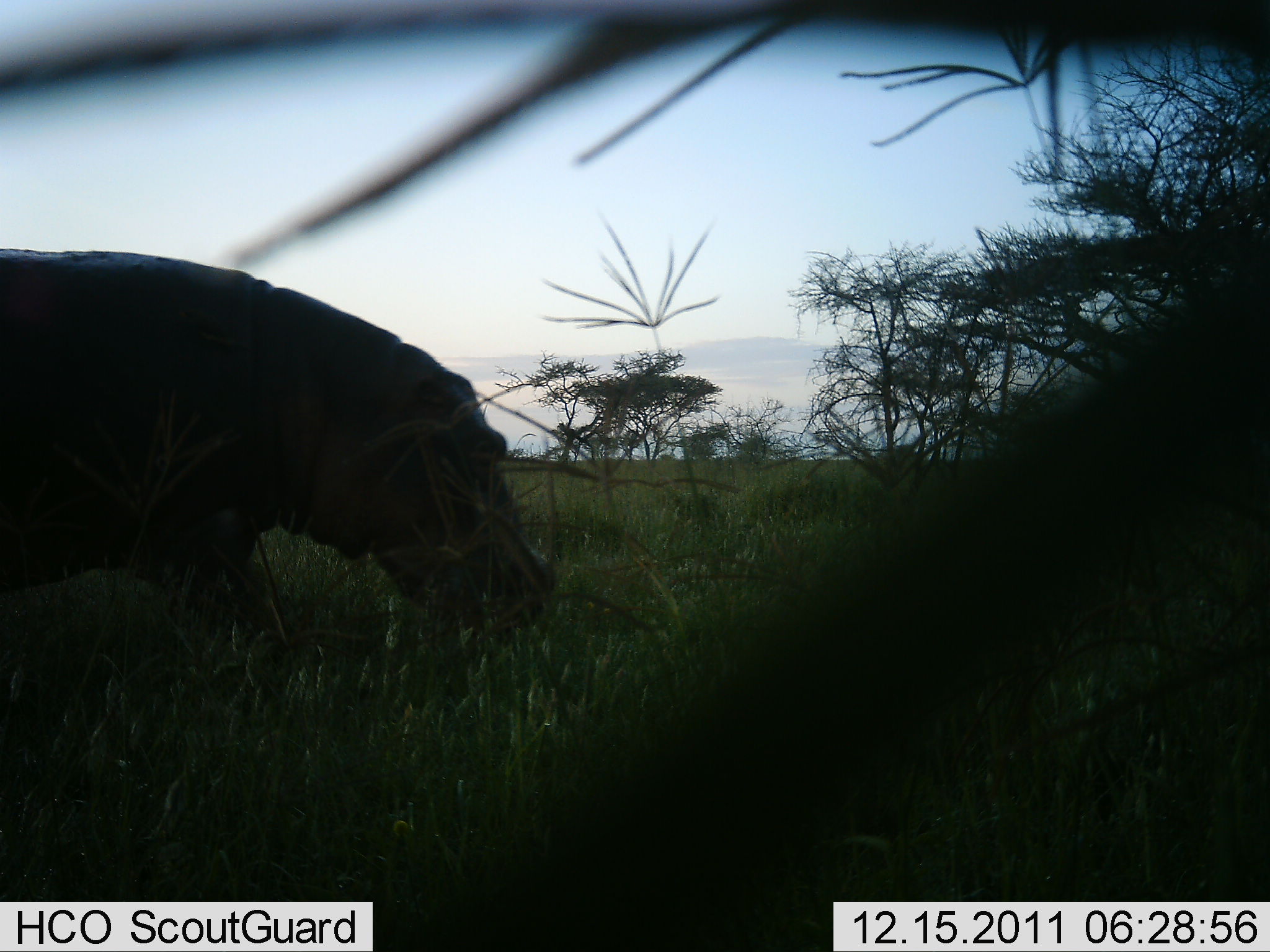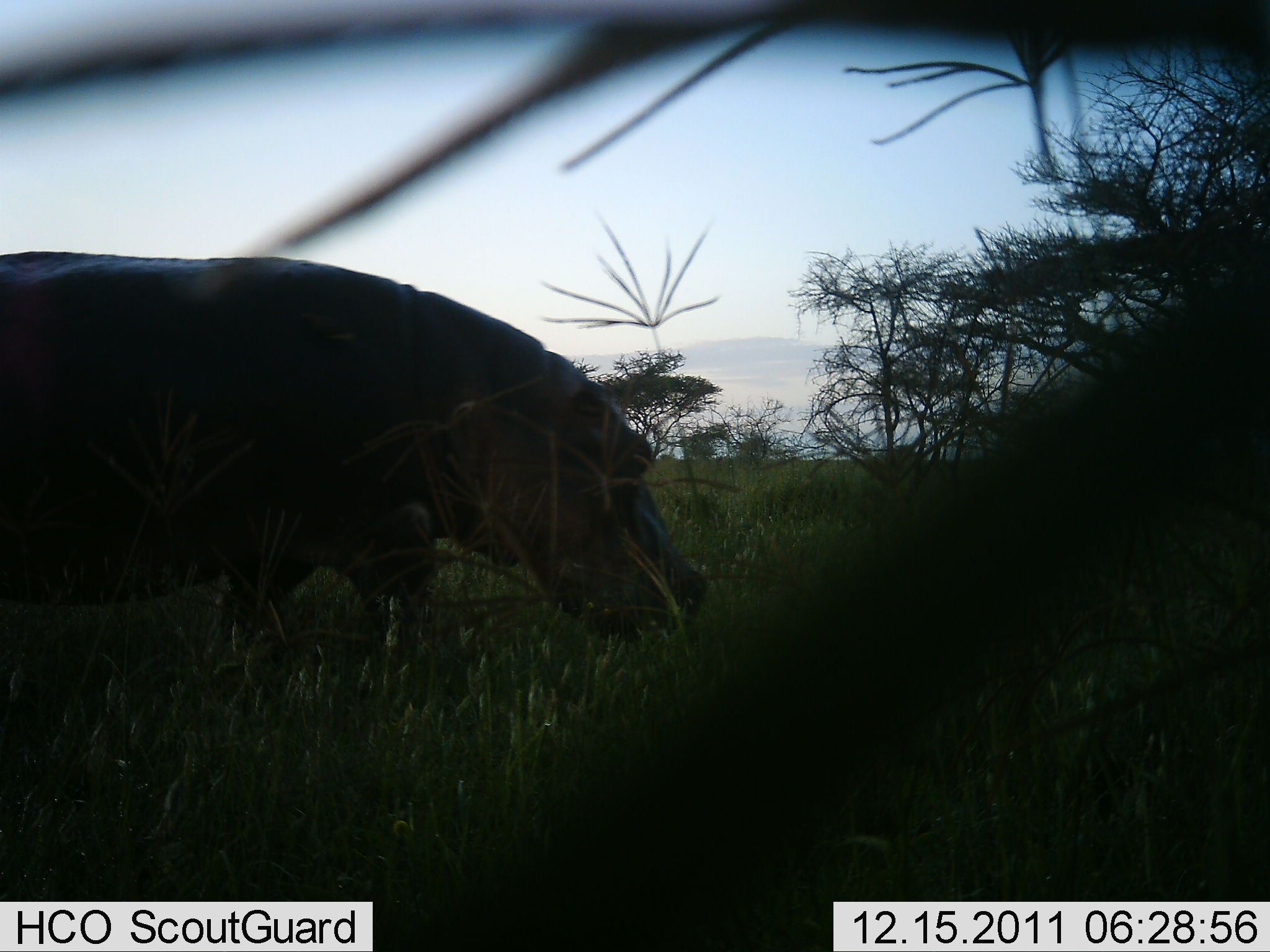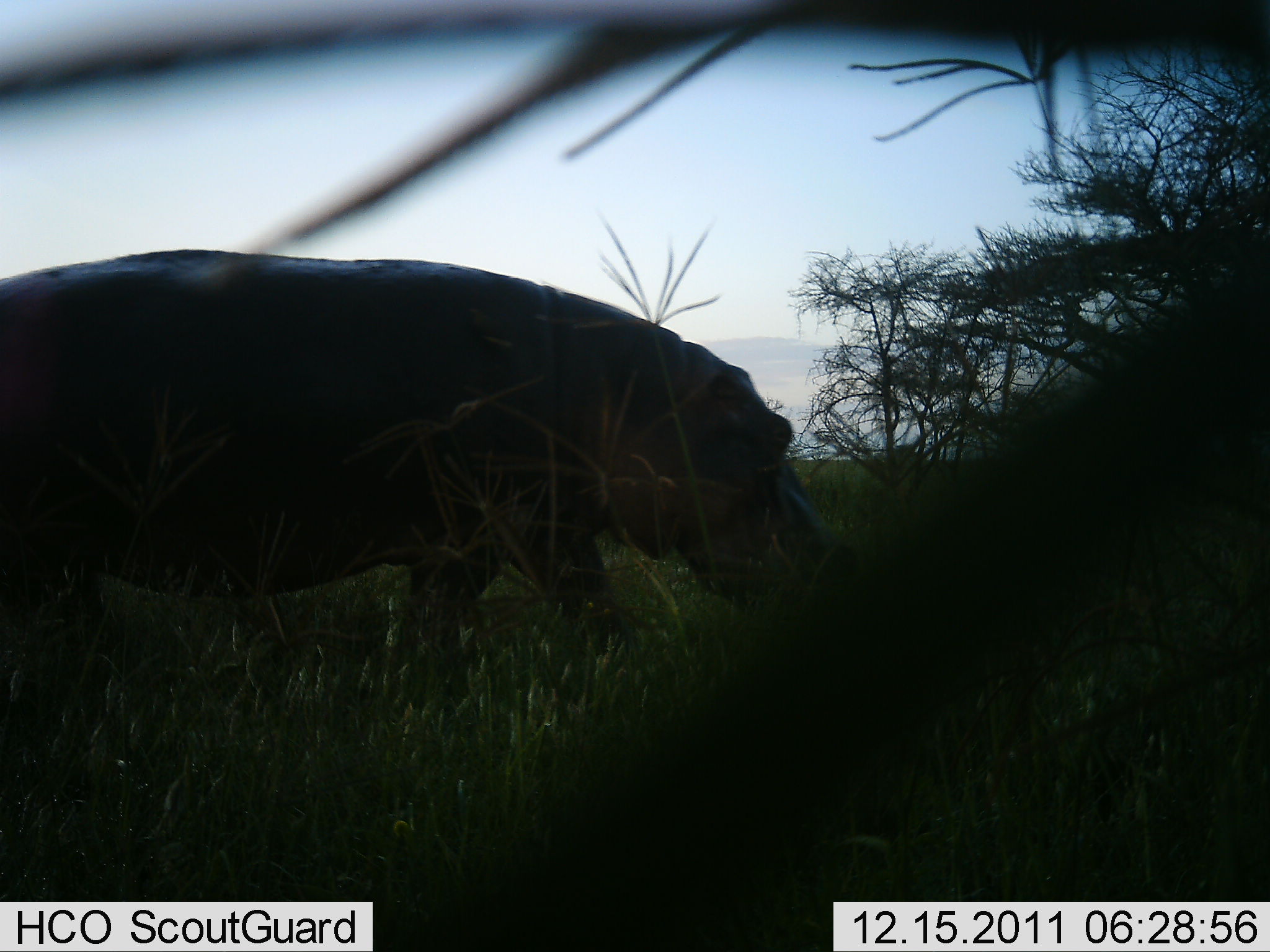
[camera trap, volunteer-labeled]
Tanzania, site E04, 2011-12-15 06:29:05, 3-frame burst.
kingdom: Animalia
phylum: Chordata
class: Mammalia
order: Artiodactyla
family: Hippopotamidae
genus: Hippopotamus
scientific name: Hippopotamus amphibius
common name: hippopotamus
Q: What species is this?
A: Hippopotamus (Hippopotamus amphibius).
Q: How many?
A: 1.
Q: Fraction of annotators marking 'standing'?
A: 0%.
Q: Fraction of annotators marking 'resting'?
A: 0%.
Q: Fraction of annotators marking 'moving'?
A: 92%.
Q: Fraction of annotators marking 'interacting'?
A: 0%.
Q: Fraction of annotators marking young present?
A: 0%.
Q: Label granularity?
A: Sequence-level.